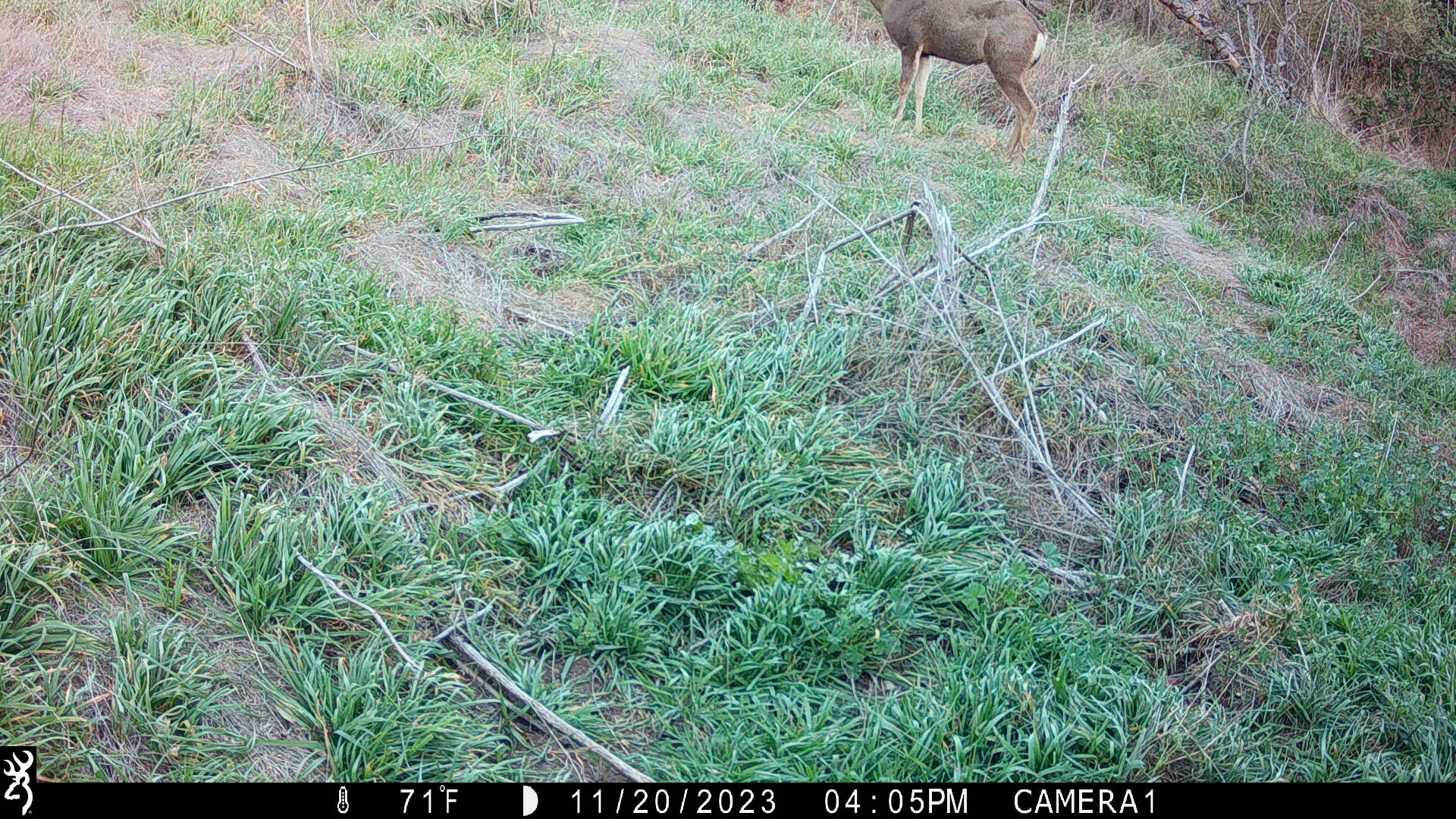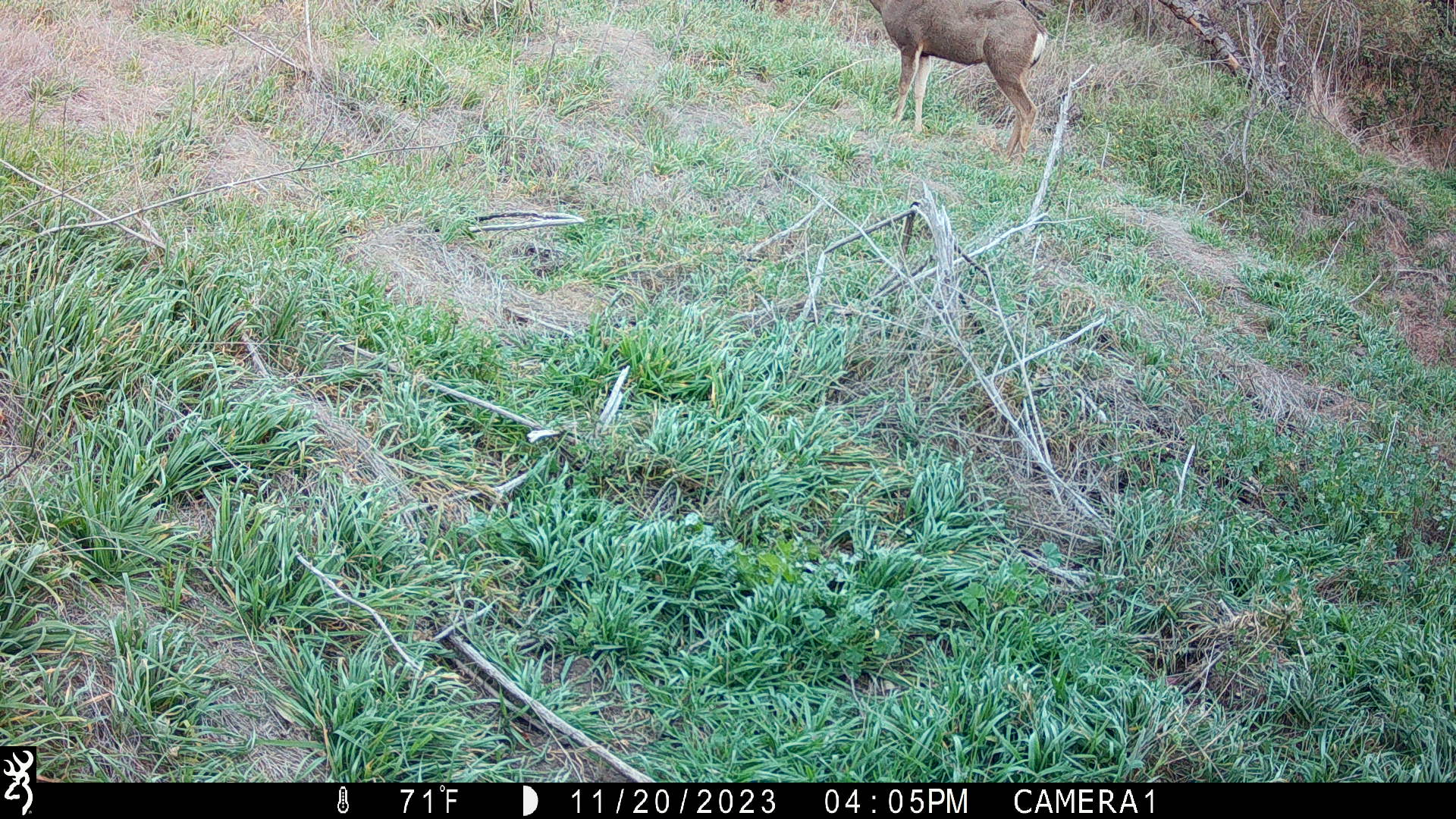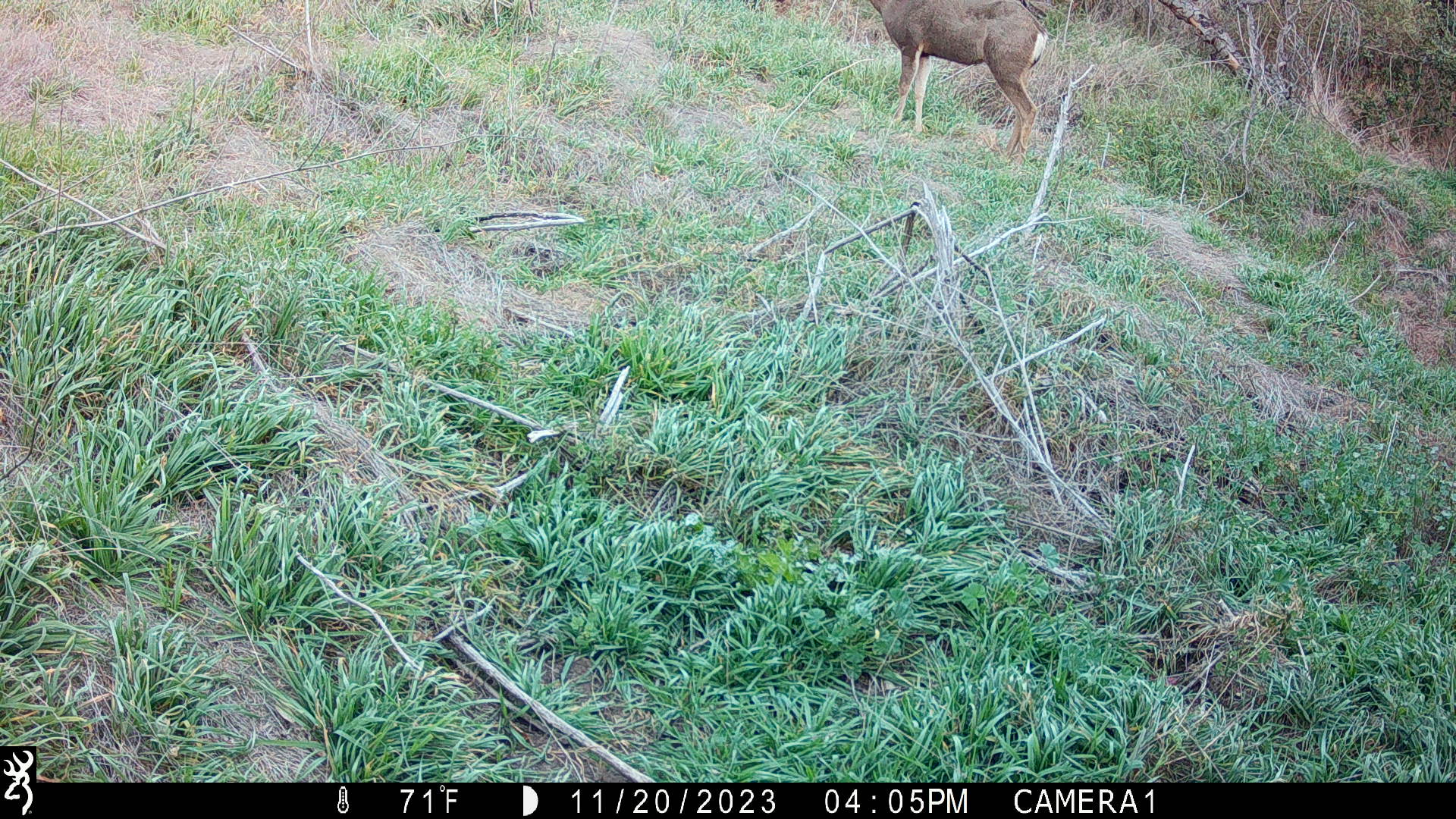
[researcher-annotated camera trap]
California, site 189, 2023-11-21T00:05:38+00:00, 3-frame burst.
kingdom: Animalia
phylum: Chordata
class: Mammalia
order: Artiodactyla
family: Cervidae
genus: Odocoileus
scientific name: Odocoileus hemionus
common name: mule deer